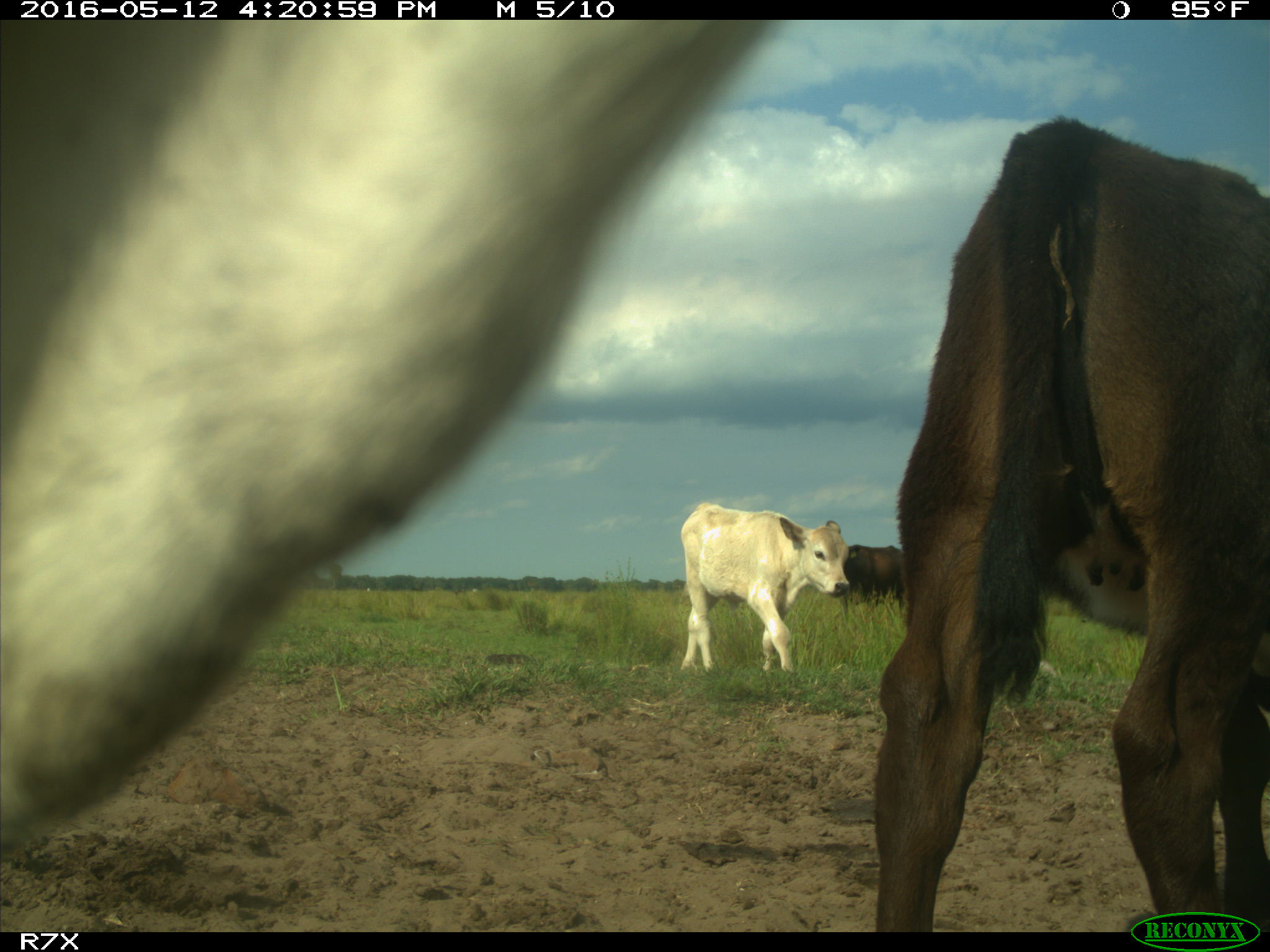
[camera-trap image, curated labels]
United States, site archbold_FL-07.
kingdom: Animalia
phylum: Chordata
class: Mammalia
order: Artiodactyla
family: Bovidae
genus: Bos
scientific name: Bos taurus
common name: domestic cow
Bos taurus (domestic cow).